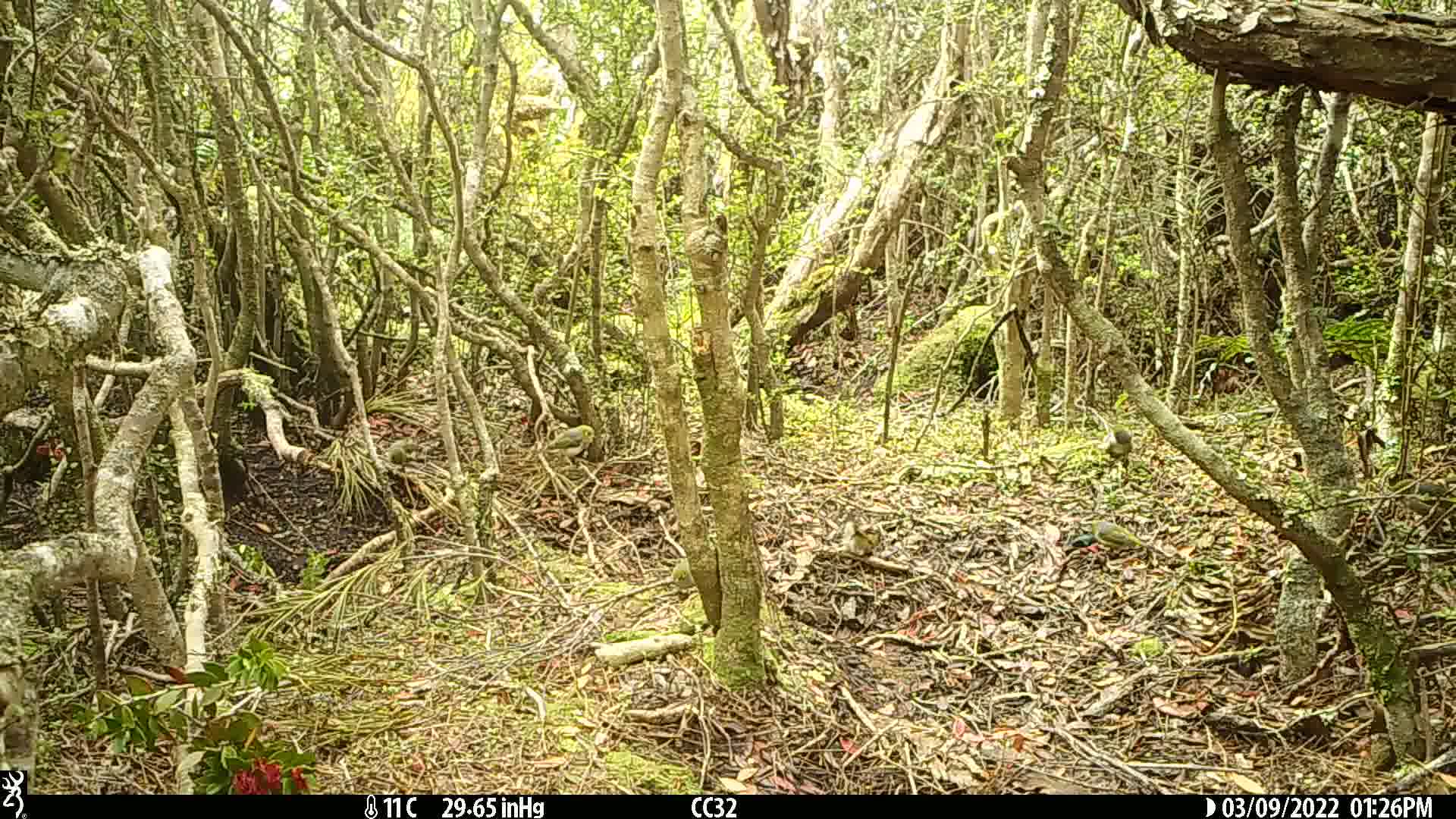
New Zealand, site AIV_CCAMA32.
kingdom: Animalia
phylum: Chordata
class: Aves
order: Passeriformes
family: Zosteropidae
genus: Zosterops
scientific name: Zosterops lateralis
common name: silvereye